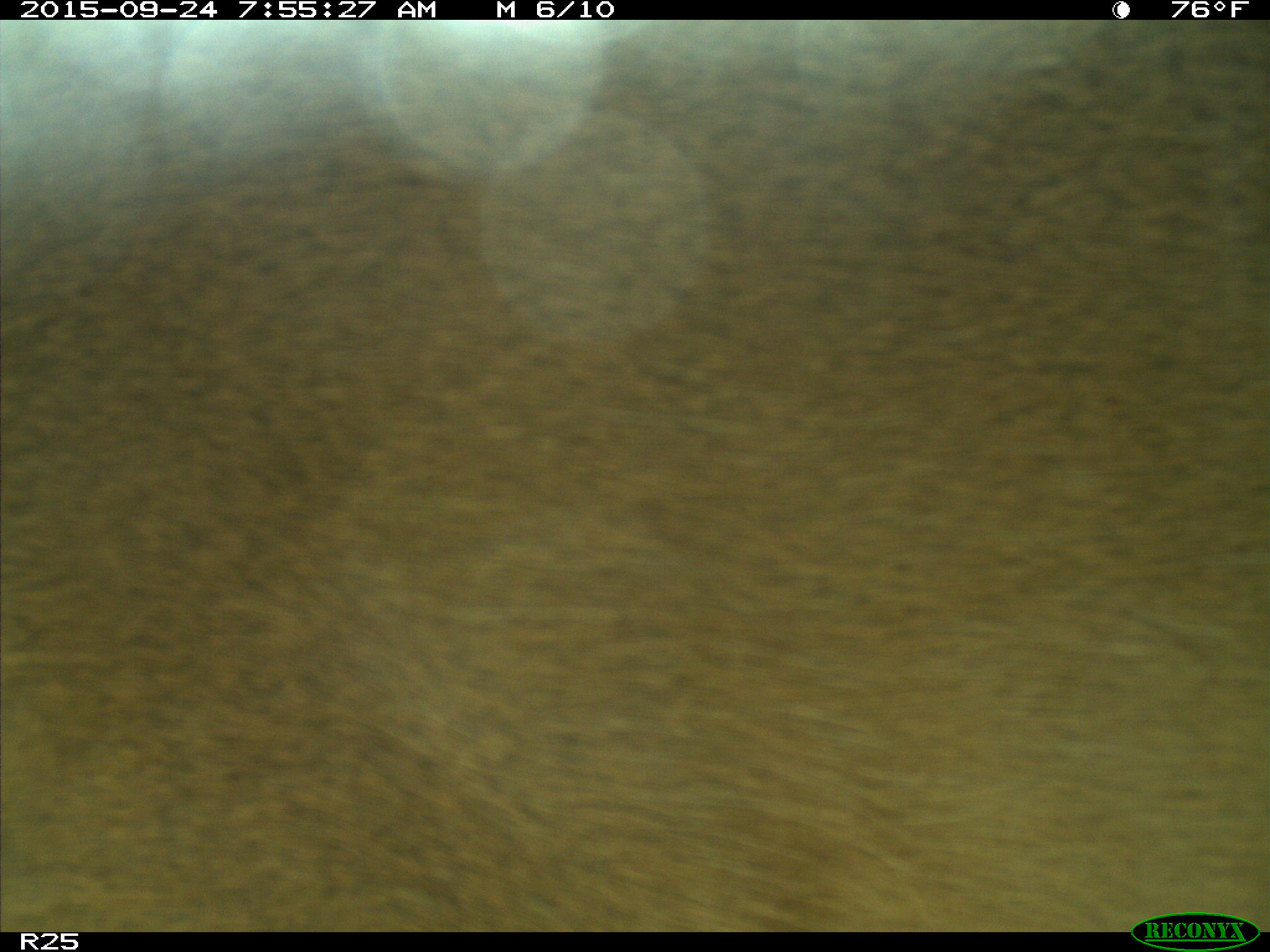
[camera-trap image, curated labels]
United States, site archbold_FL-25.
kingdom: Animalia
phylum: Chordata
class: Mammalia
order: Artiodactyla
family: Bovidae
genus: Bos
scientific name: Bos taurus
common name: domestic cow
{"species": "Bos taurus (domestic cow)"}